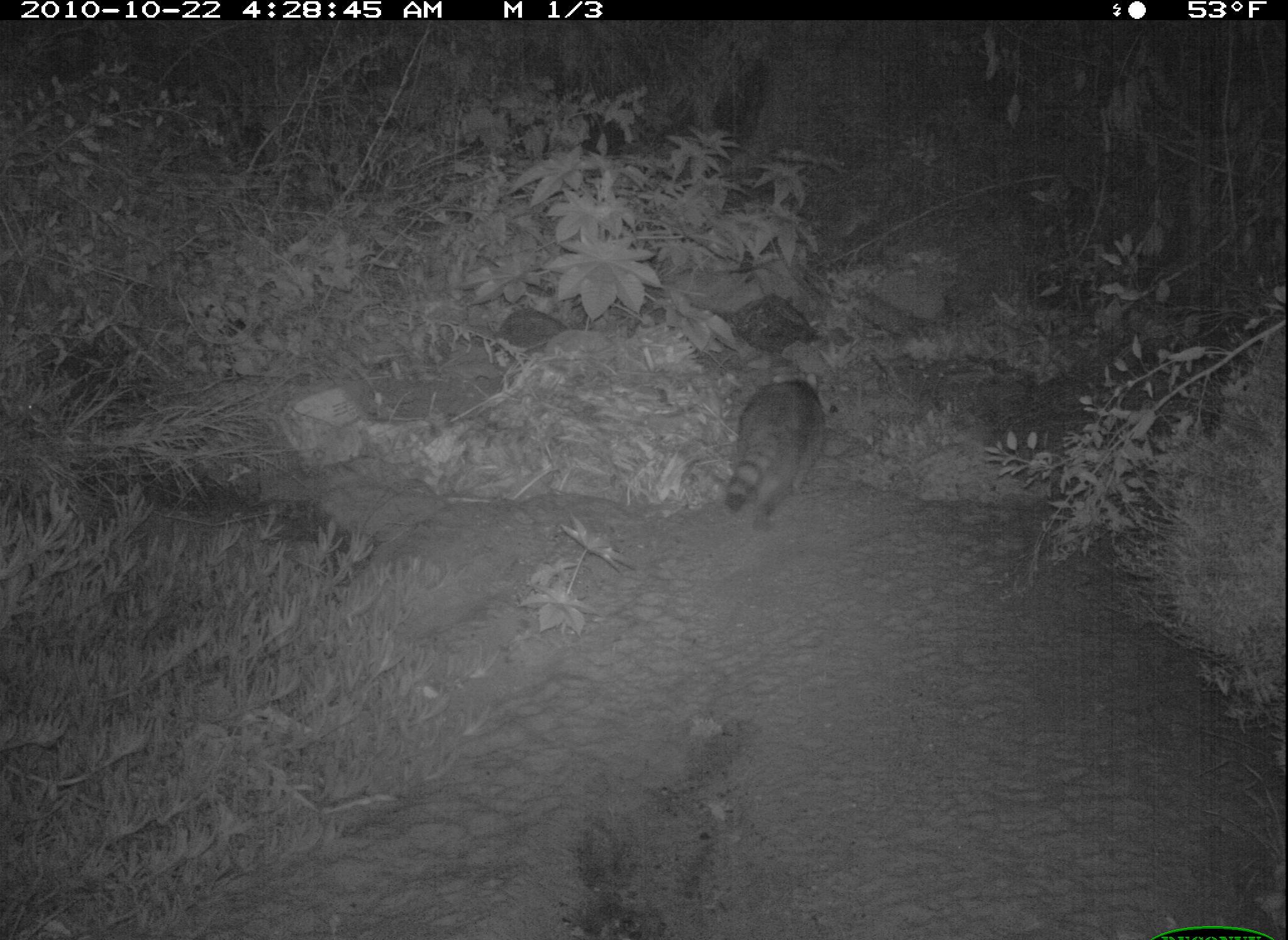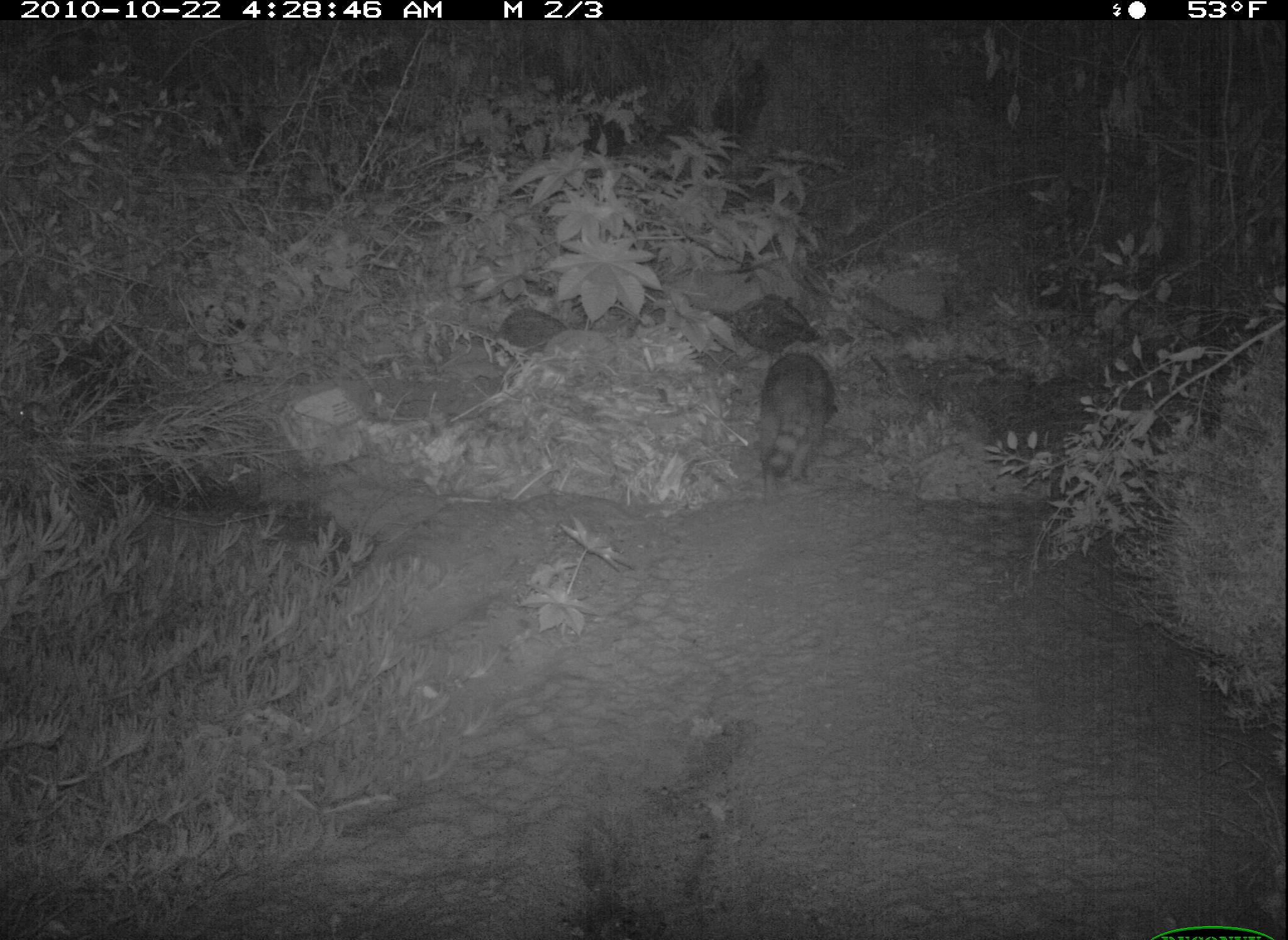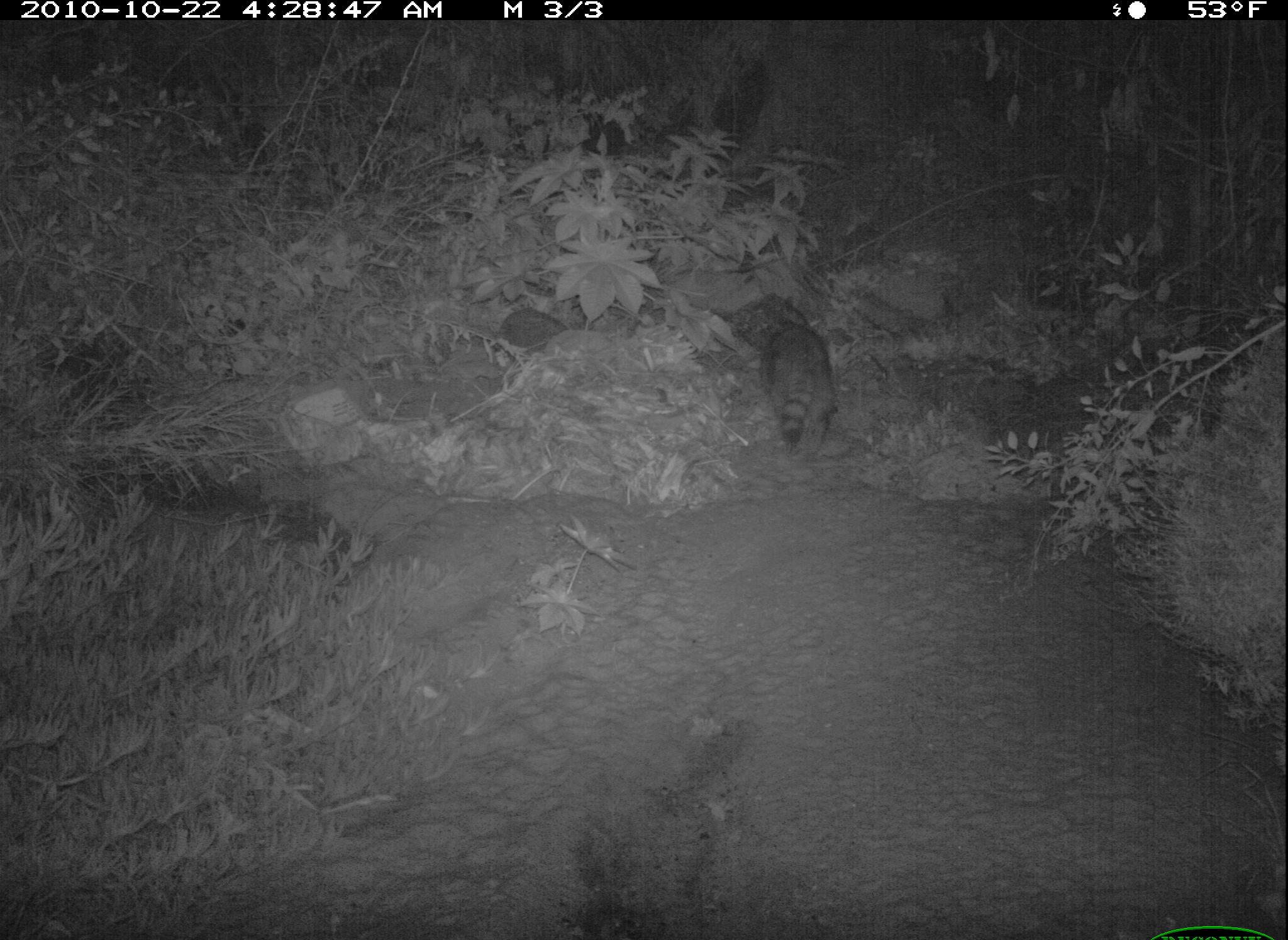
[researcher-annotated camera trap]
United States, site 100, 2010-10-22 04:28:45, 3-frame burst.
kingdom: Animalia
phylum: Chordata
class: Mammalia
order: Carnivora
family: Procyonidae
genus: Procyon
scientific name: Procyon lotor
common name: raccoon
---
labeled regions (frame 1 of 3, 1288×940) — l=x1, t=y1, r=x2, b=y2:
raccoon: l=726, t=367, r=837, b=535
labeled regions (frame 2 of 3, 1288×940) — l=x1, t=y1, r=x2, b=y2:
raccoon: l=724, t=337, r=865, b=509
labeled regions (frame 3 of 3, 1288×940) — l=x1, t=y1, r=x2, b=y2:
raccoon: l=755, t=296, r=857, b=478